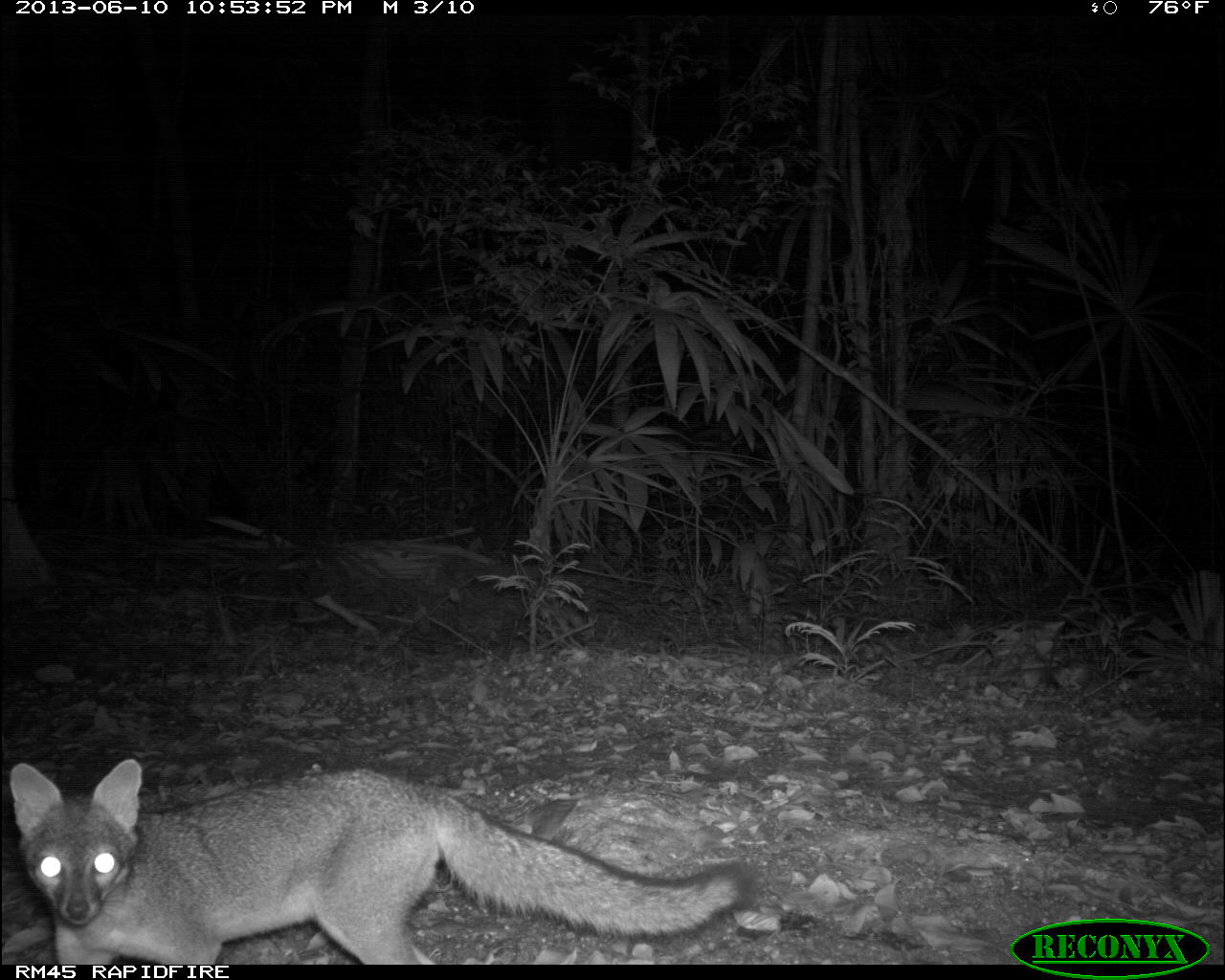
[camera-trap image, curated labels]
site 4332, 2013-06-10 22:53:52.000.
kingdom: Animalia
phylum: Chordata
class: Mammalia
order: Carnivora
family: Canidae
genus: Urocyon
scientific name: Urocyon cinereoargenteus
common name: gray fox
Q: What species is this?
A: Urocyon cinereoargenteus (gray fox).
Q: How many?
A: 1.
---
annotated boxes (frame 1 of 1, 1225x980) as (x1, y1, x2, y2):
urocyon cinereoargenteus: (7, 756, 754, 963)